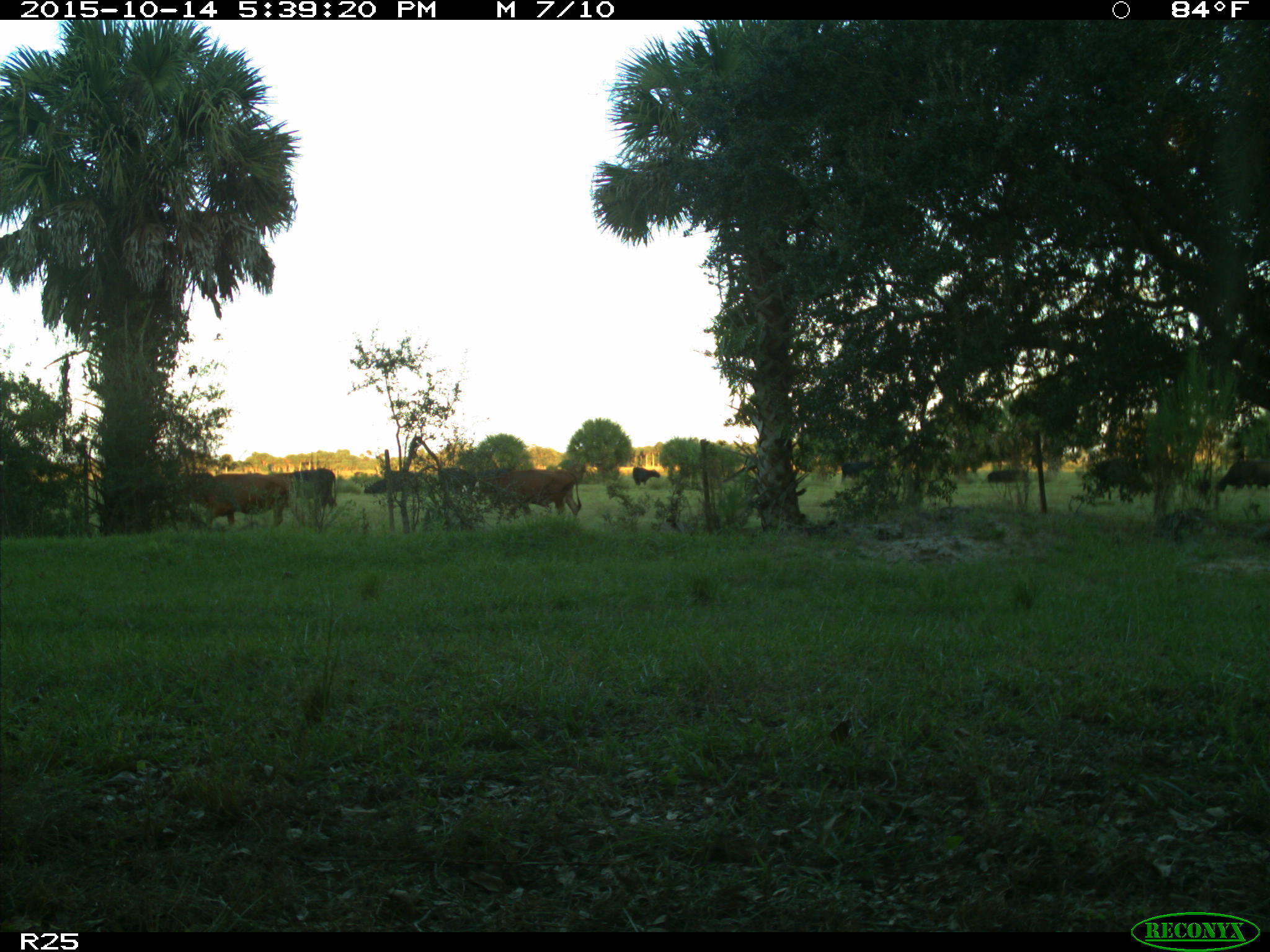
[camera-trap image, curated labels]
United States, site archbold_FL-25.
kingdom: Animalia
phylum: Chordata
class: Mammalia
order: Artiodactyla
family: Bovidae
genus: Bos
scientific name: Bos taurus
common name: domestic cow